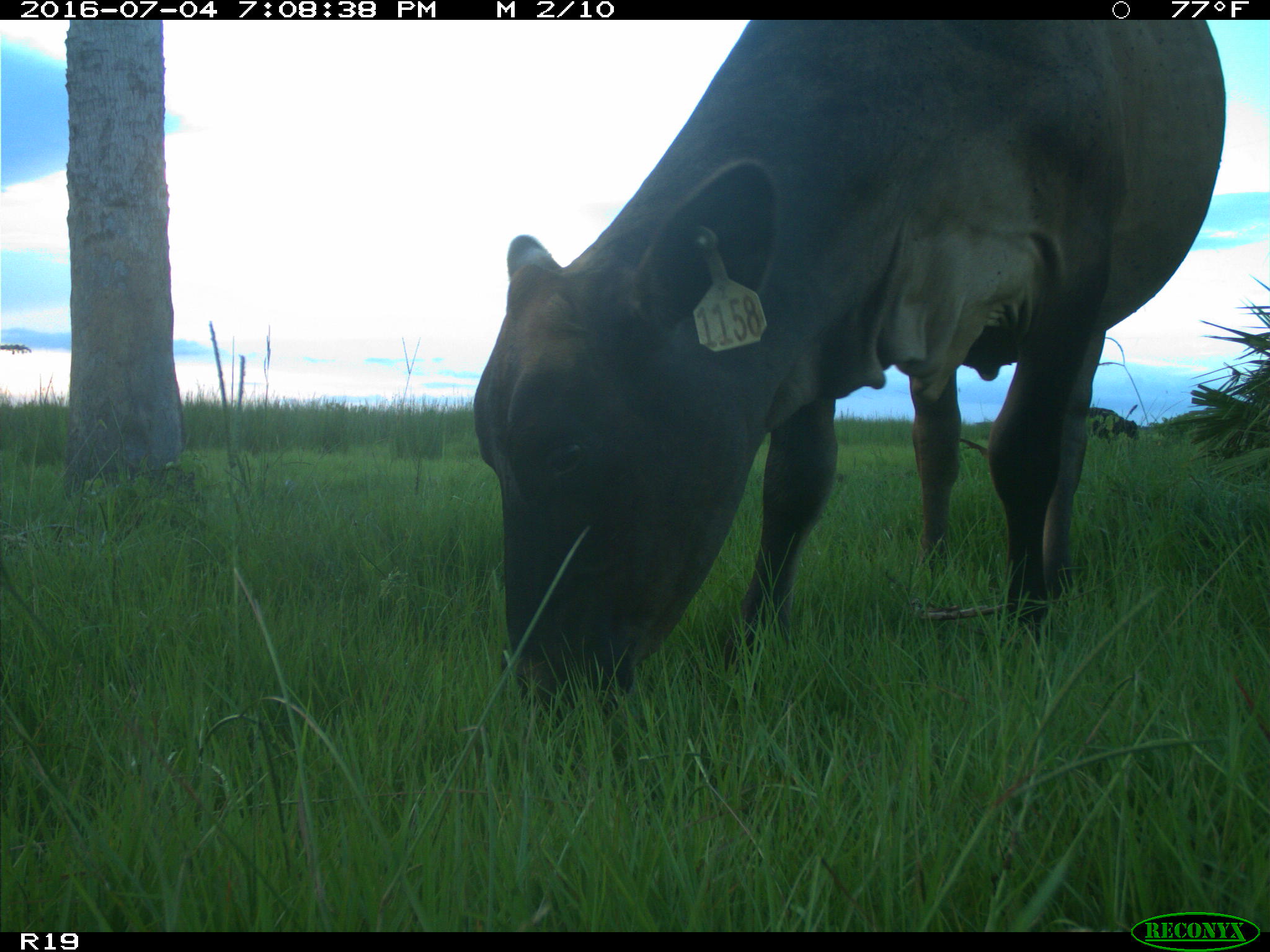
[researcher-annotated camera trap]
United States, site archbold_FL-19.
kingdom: Animalia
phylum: Chordata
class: Mammalia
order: Artiodactyla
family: Bovidae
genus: Bos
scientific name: Bos taurus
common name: domestic cow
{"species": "Bos taurus (domestic cow)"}